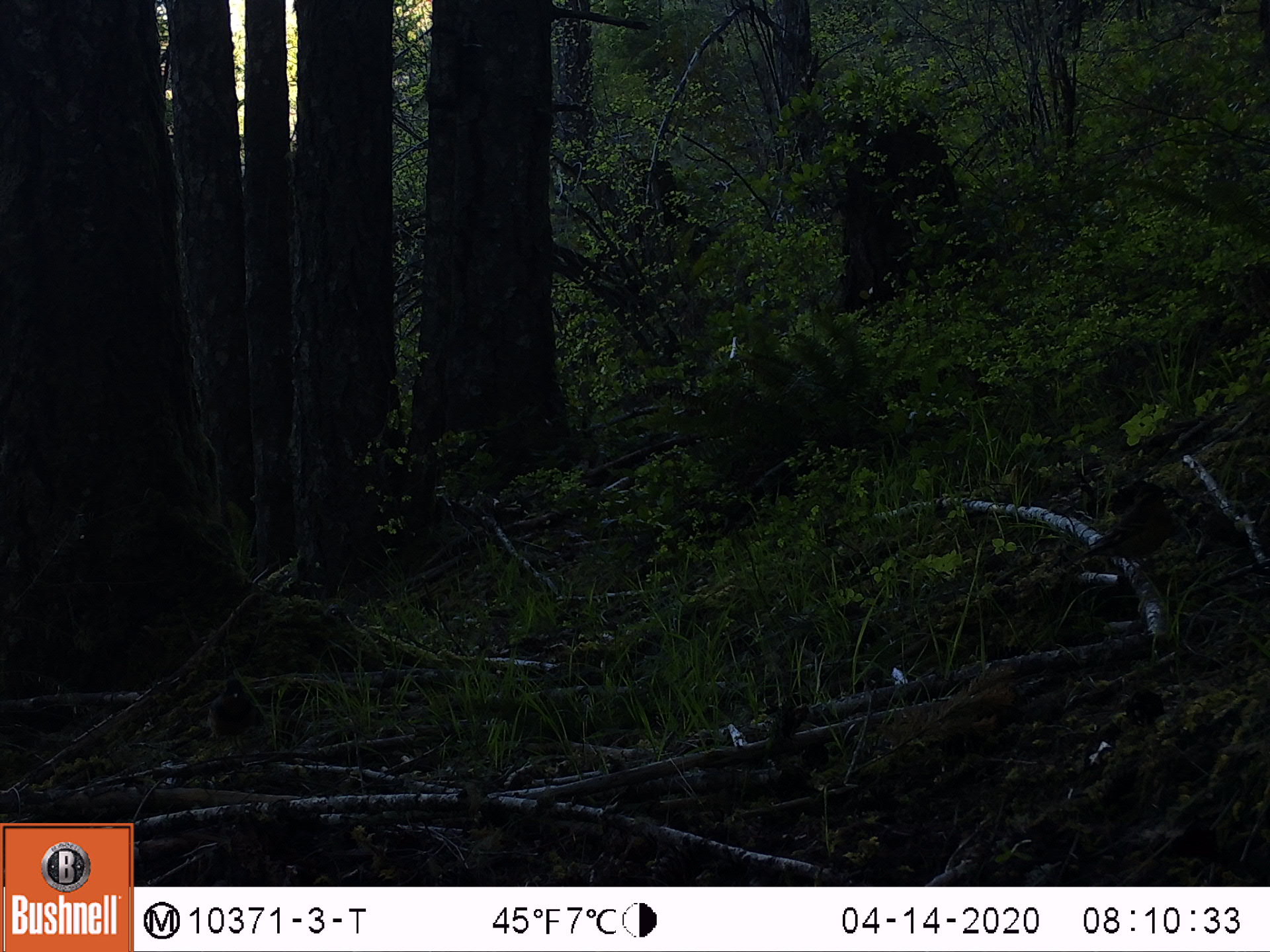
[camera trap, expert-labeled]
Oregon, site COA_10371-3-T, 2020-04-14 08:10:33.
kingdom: Animalia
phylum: Chordata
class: Aves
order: Passeriformes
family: Turdidae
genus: Ixoreus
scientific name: Ixoreus naevius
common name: varied thrush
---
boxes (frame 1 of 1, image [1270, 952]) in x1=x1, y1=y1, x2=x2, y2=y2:
varied thrush: x1=1073, y1=483, x2=1173, y2=577